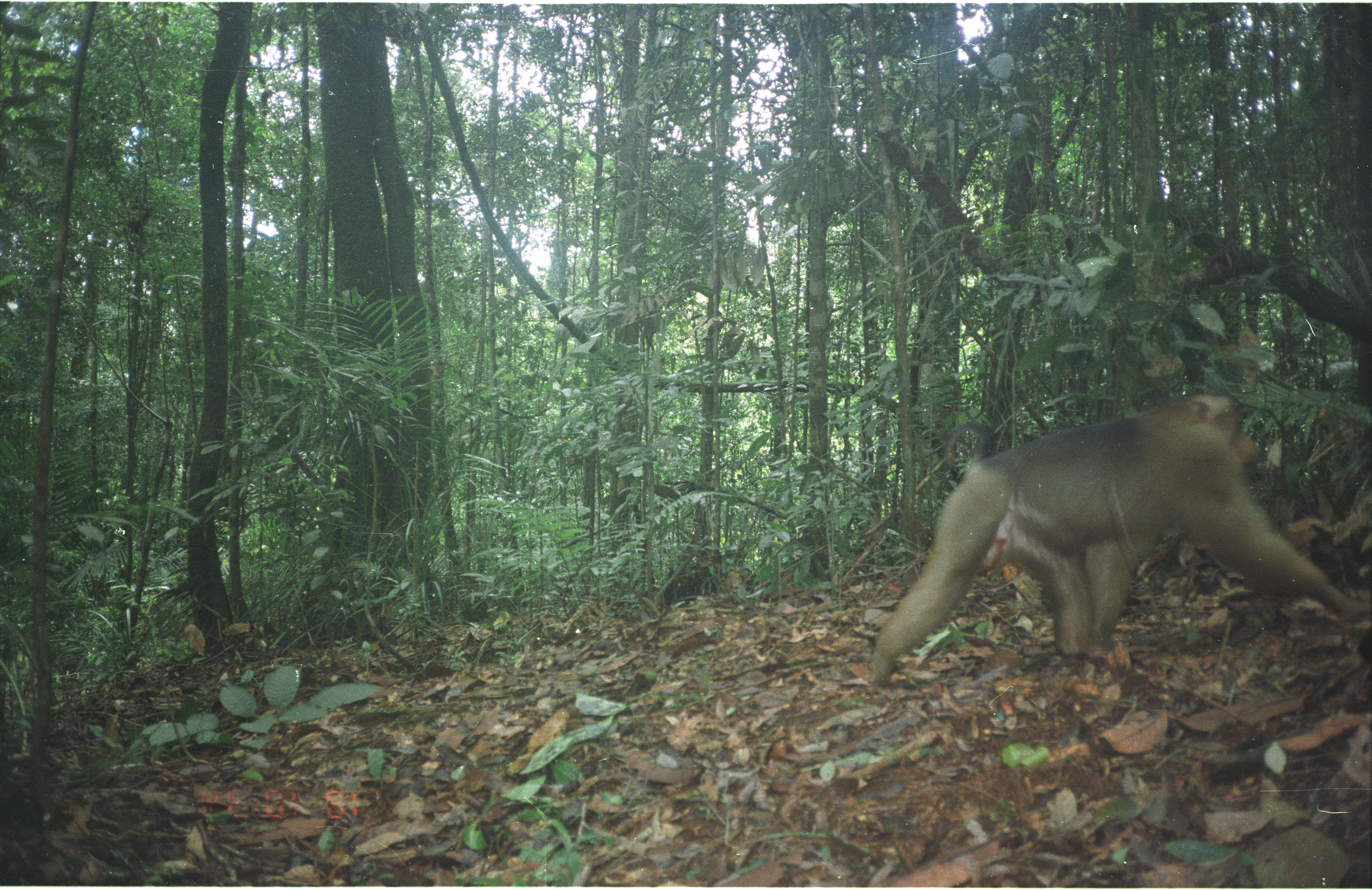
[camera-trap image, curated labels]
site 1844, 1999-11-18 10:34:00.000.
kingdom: Animalia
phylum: Chordata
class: Mammalia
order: Primates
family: Cercopithecidae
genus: Macaca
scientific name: Macaca nemestrina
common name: southern pig-tailed macaque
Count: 1.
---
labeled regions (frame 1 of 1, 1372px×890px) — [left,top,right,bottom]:
macaca nemestrina: [869,394,1371,684]